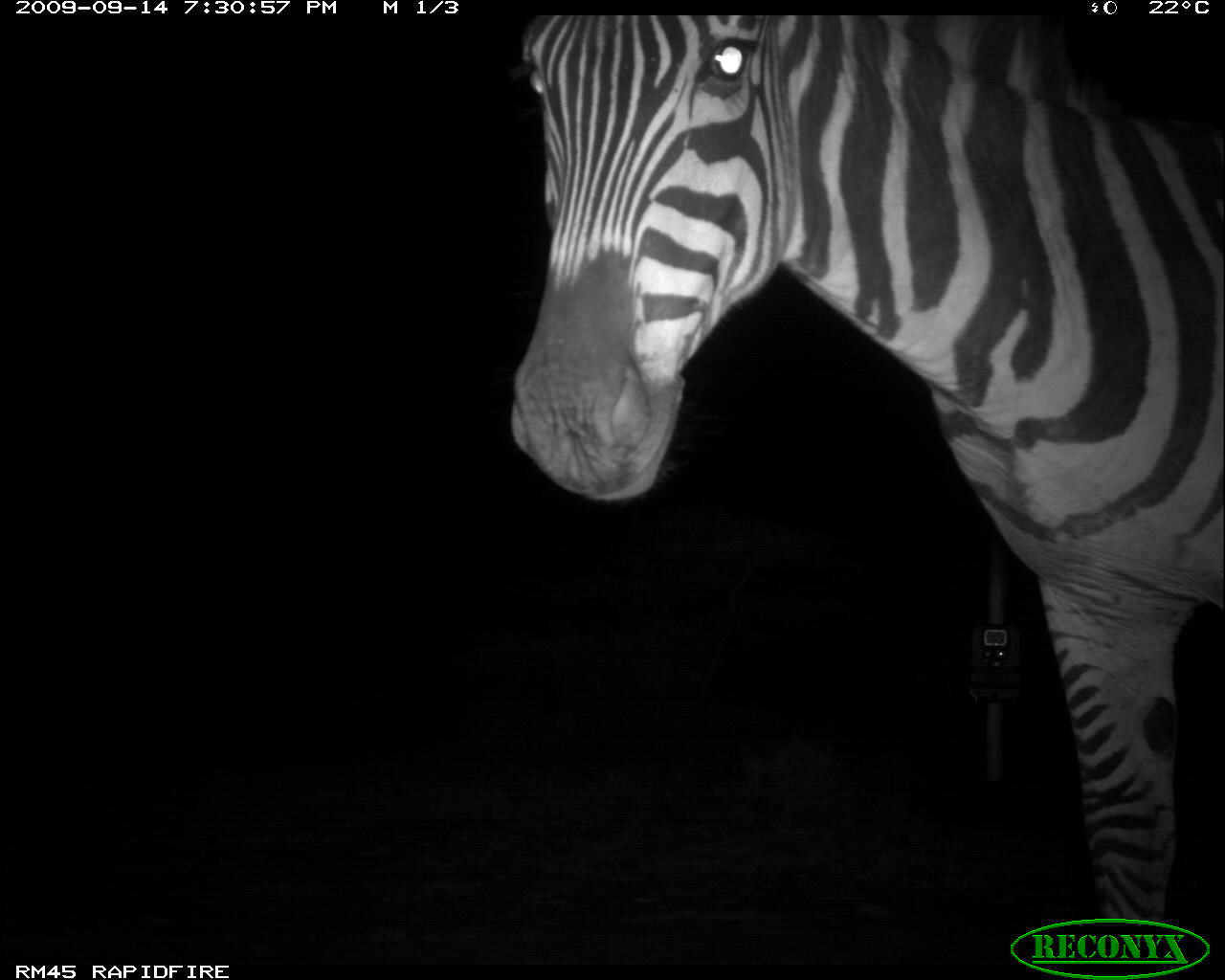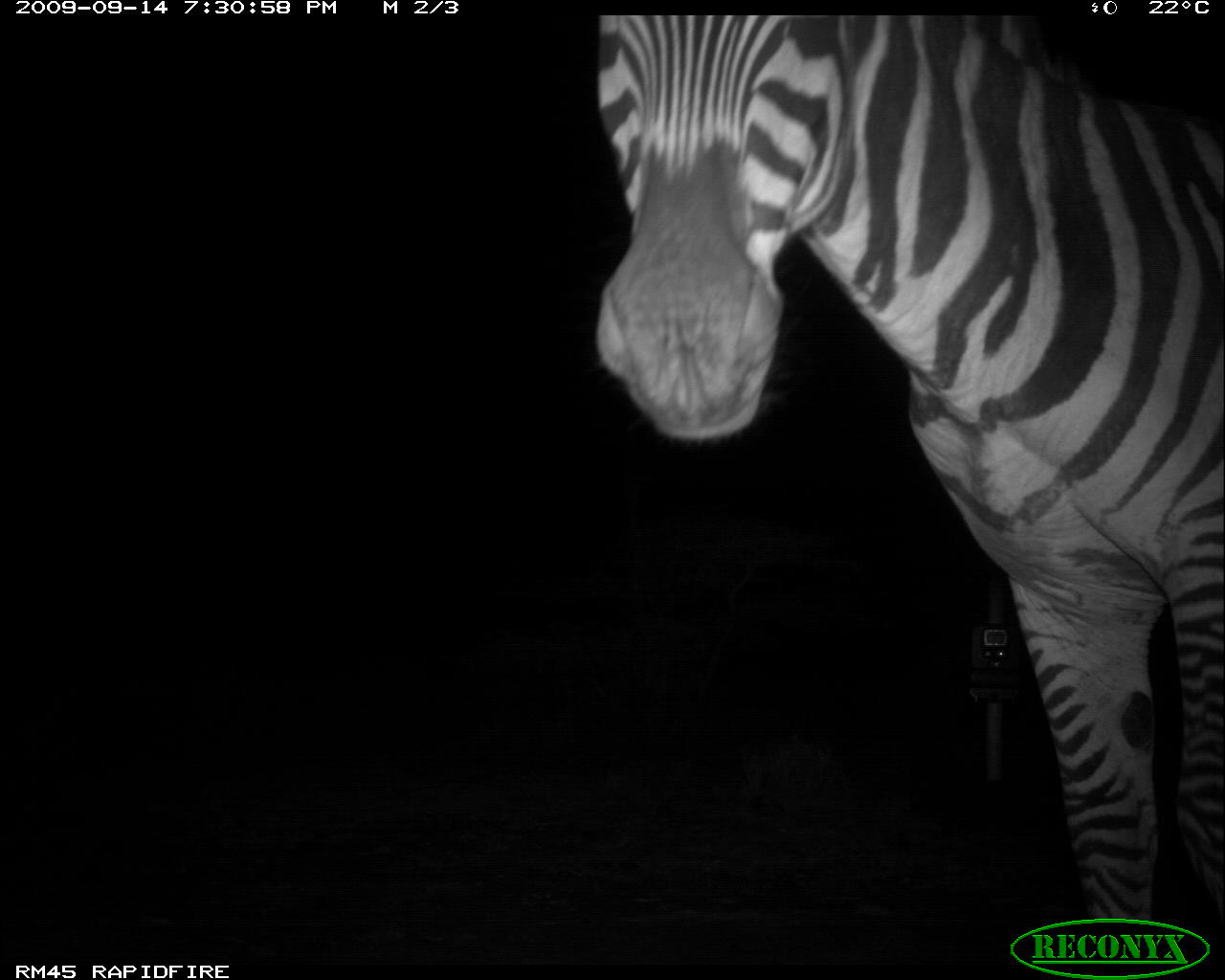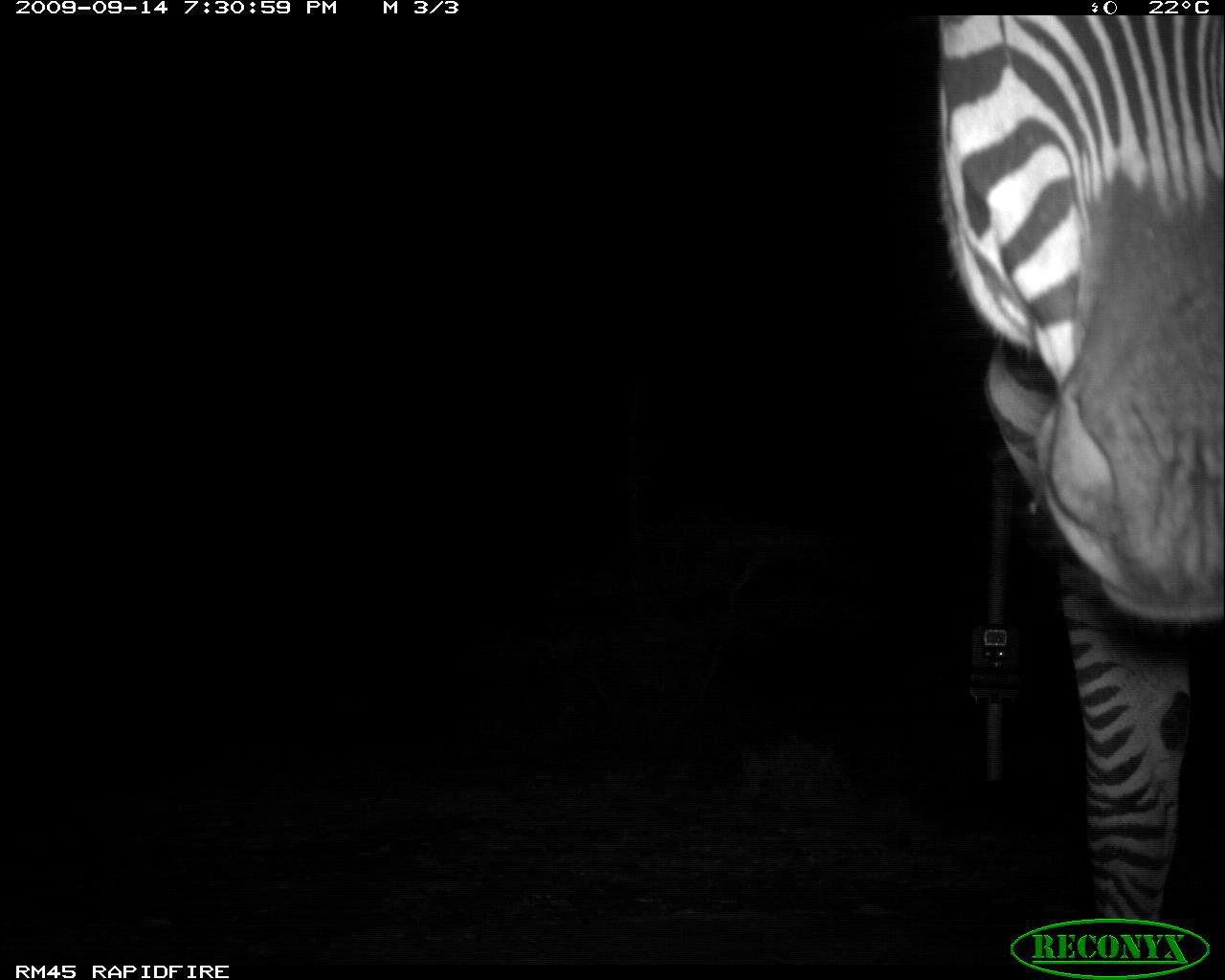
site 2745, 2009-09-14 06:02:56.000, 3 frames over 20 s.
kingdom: Animalia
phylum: Chordata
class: Mammalia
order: Perissodactyla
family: Equidae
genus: Equus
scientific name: Equus quagga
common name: plains zebra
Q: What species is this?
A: Equus quagga (plains zebra).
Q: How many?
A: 1.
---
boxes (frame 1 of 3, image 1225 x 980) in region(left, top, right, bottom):
equus quagga: region(510, 15, 1222, 961)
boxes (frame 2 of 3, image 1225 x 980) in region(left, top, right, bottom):
equus quagga: region(595, 17, 1223, 945)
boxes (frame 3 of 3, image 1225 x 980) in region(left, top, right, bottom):
equus quagga: region(933, 16, 1225, 923)